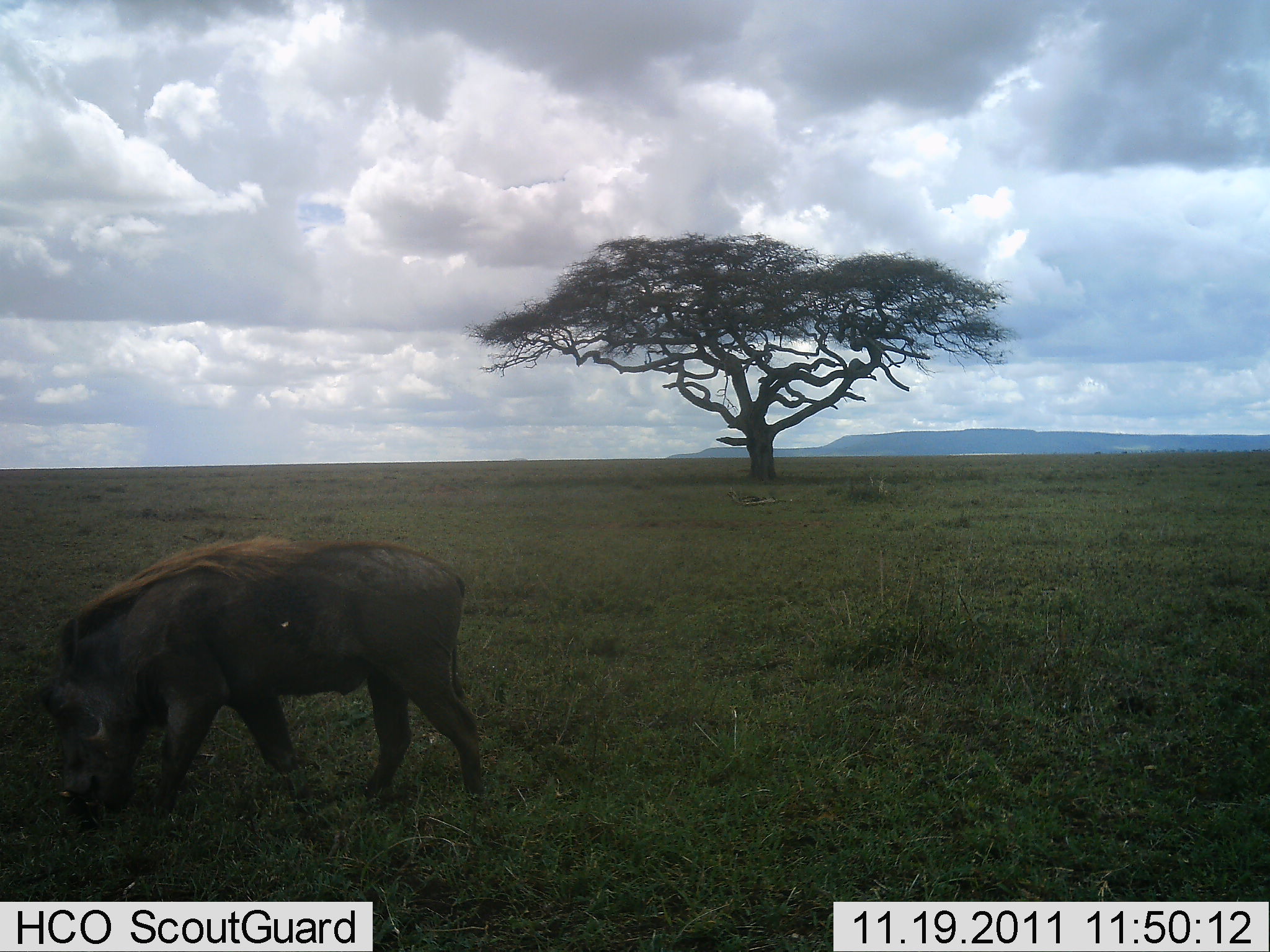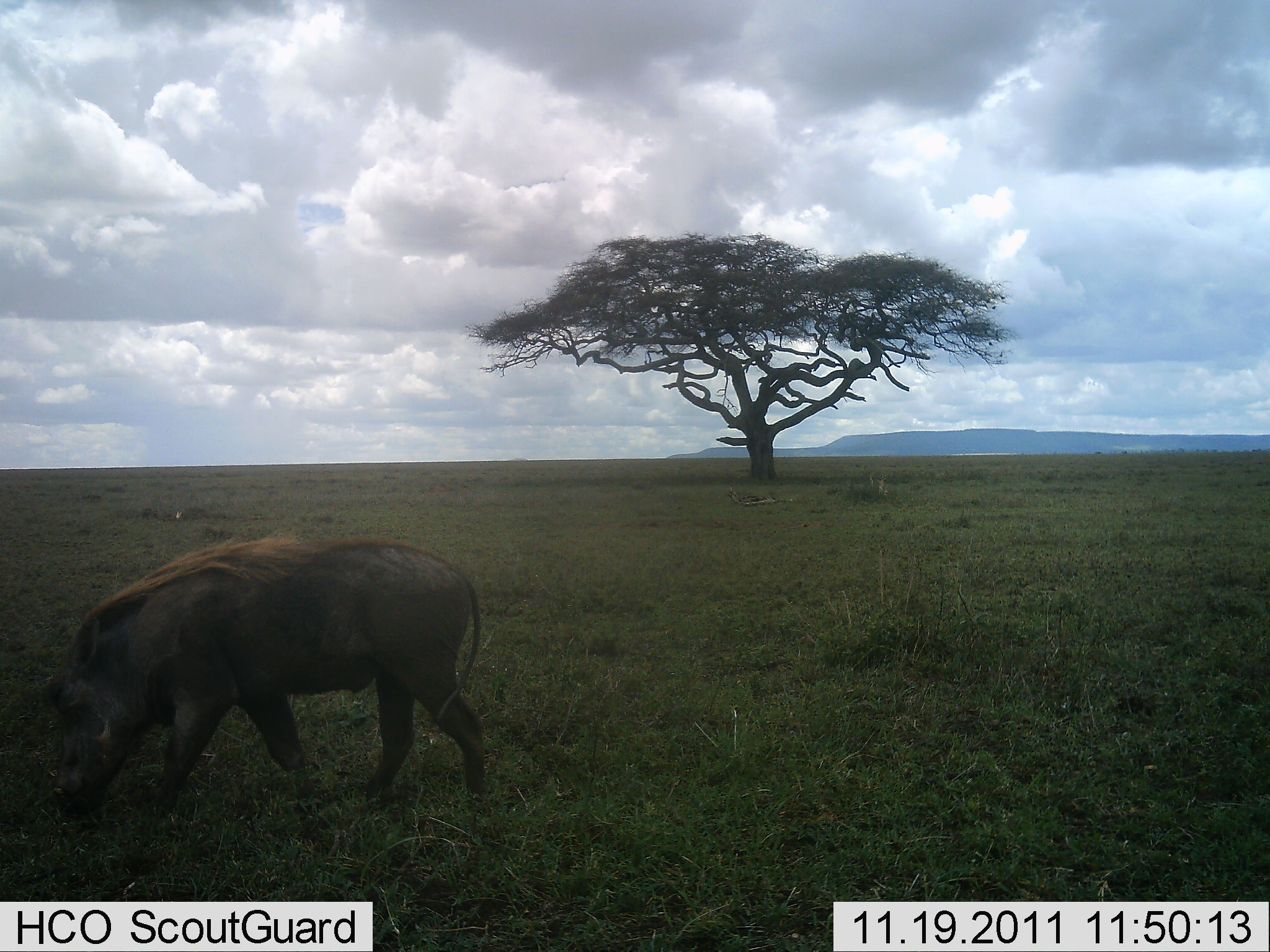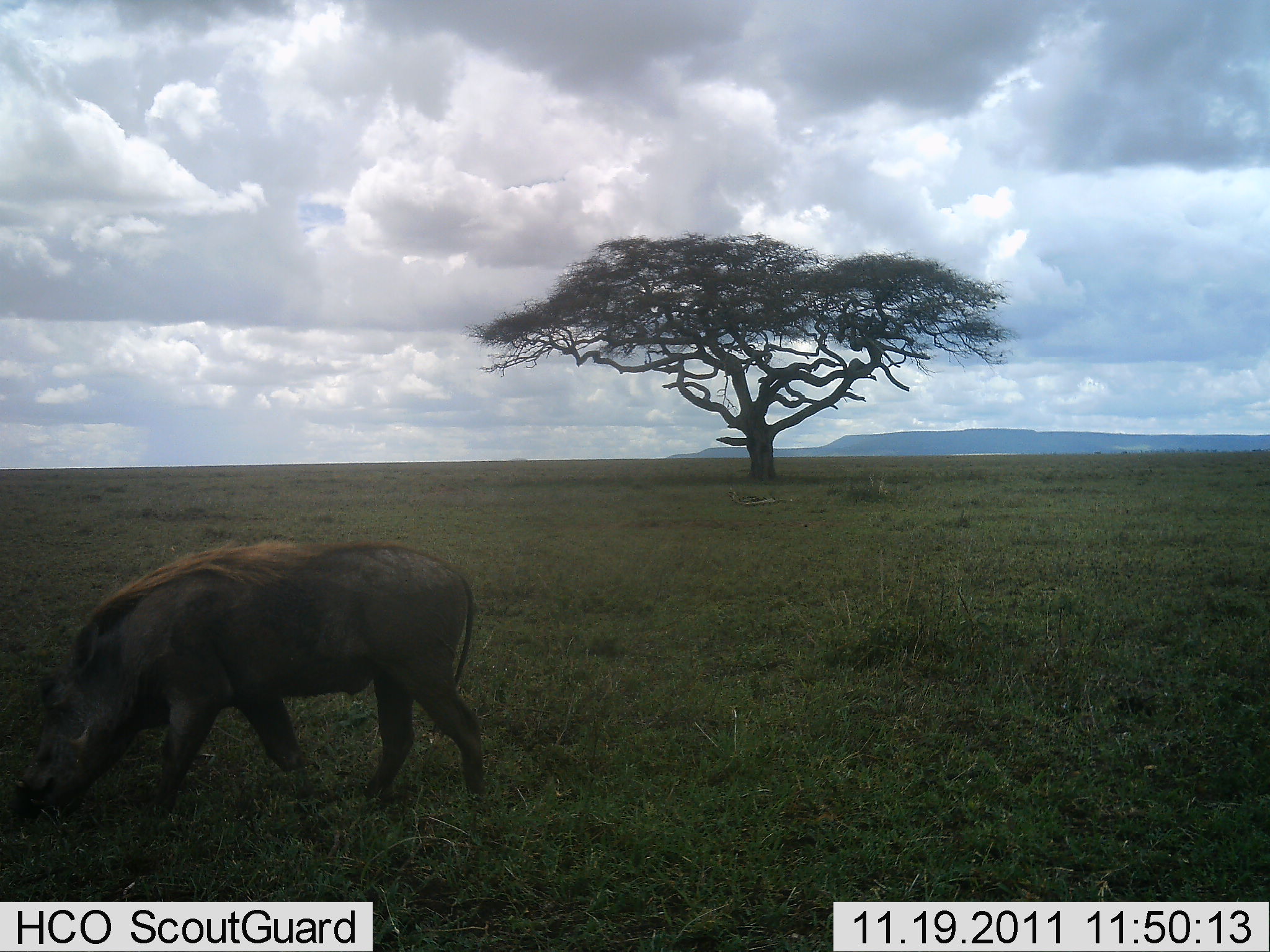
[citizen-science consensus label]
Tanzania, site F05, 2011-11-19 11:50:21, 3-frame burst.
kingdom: Animalia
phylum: Chordata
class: Mammalia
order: Artiodactyla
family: Suidae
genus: Phacochoerus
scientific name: Phacochoerus africanus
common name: warthog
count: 1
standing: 13%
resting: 0%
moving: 7%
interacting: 0%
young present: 0%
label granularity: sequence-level